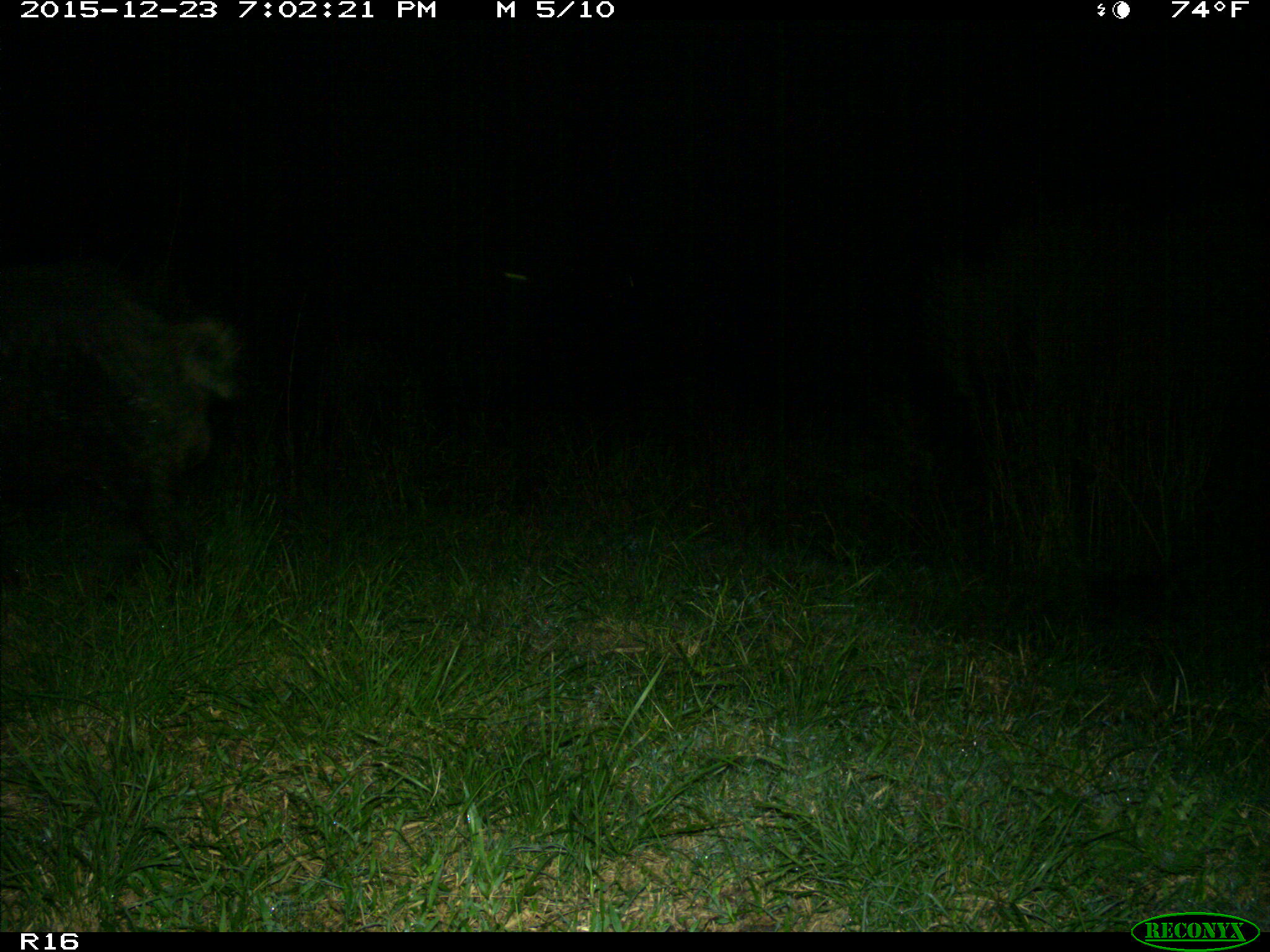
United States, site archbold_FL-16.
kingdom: Animalia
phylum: Chordata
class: Mammalia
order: Artiodactyla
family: Suidae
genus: Sus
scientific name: Sus scrofa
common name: wild boar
Sus scrofa (wild boar).